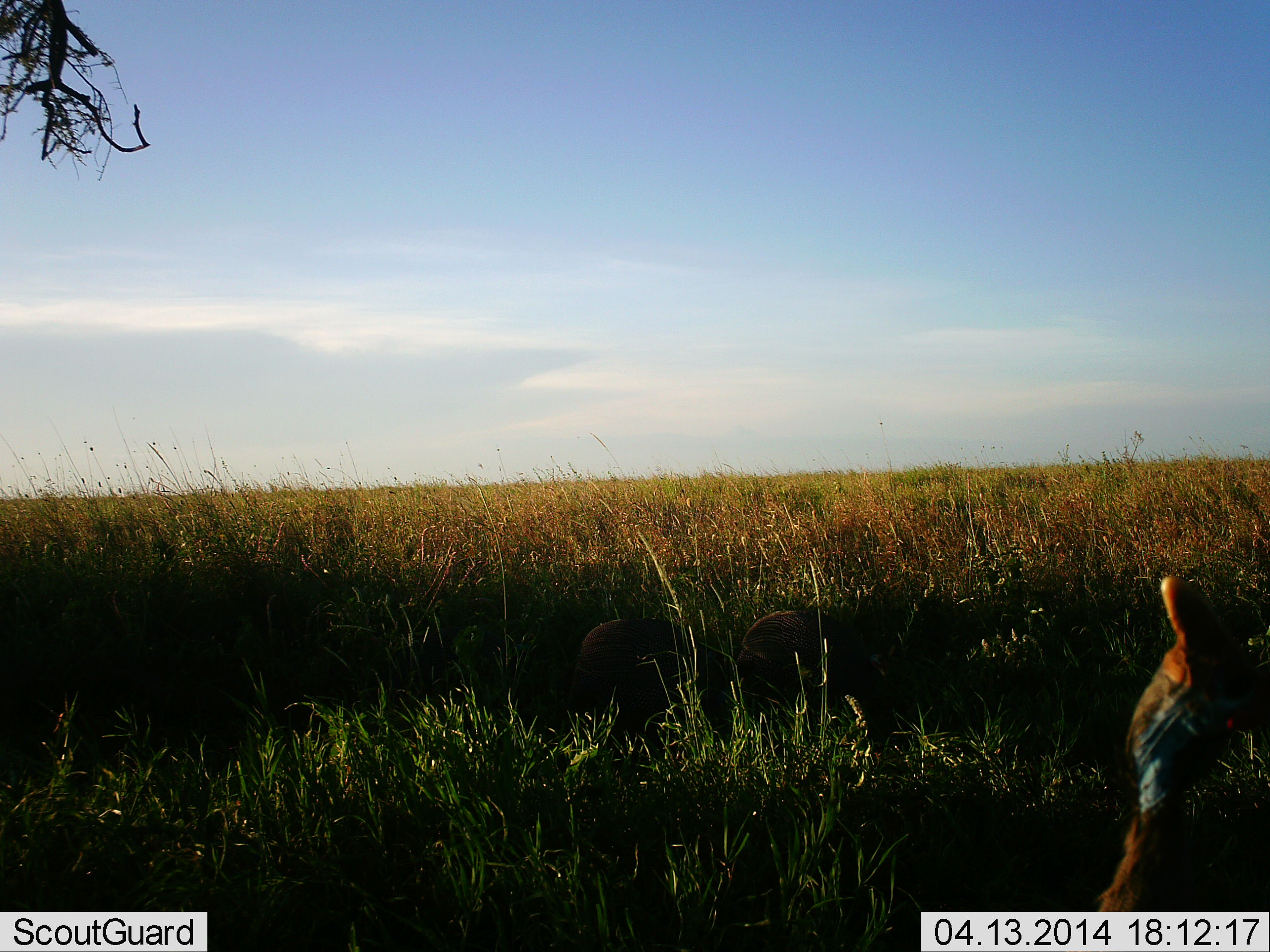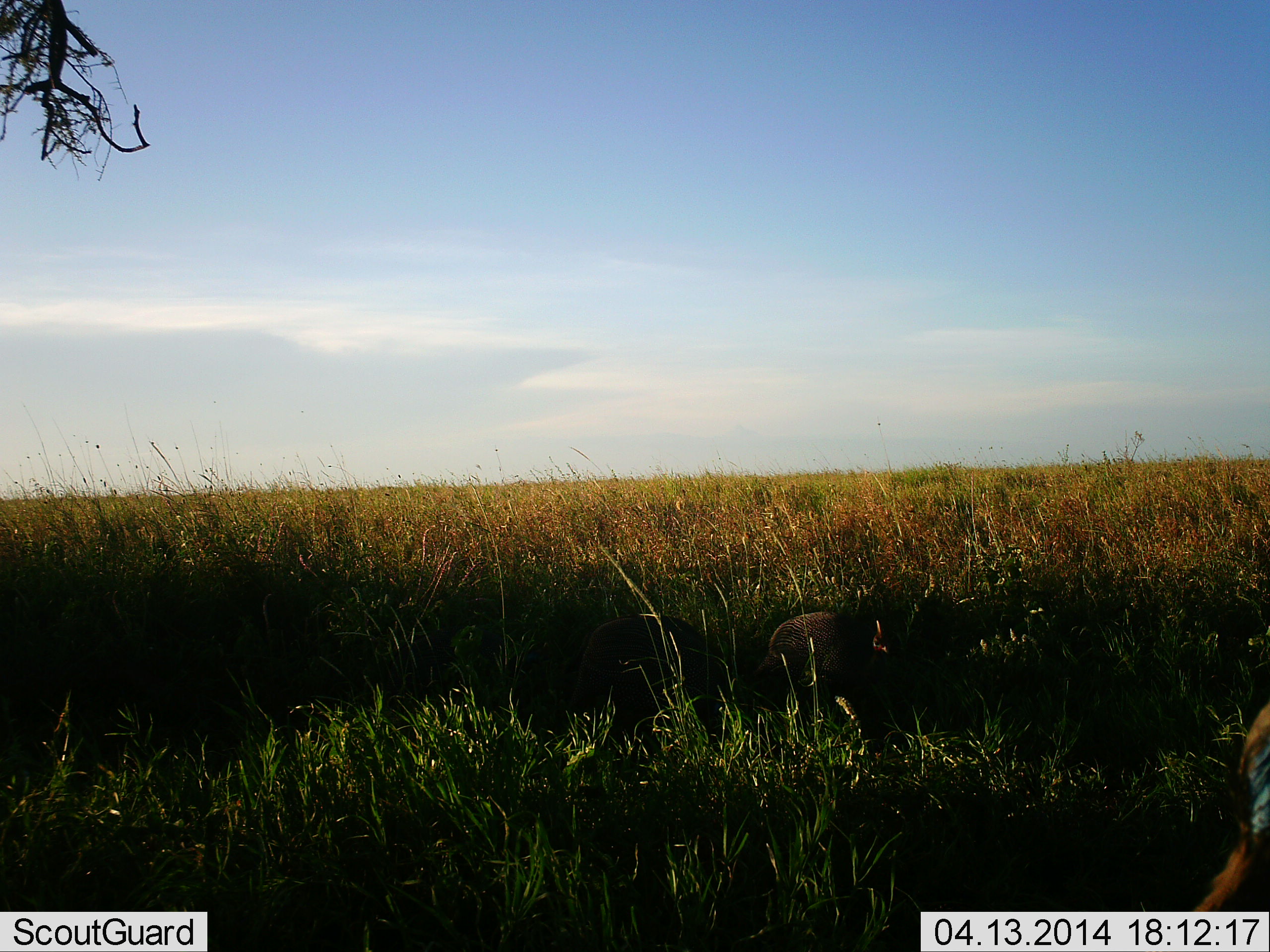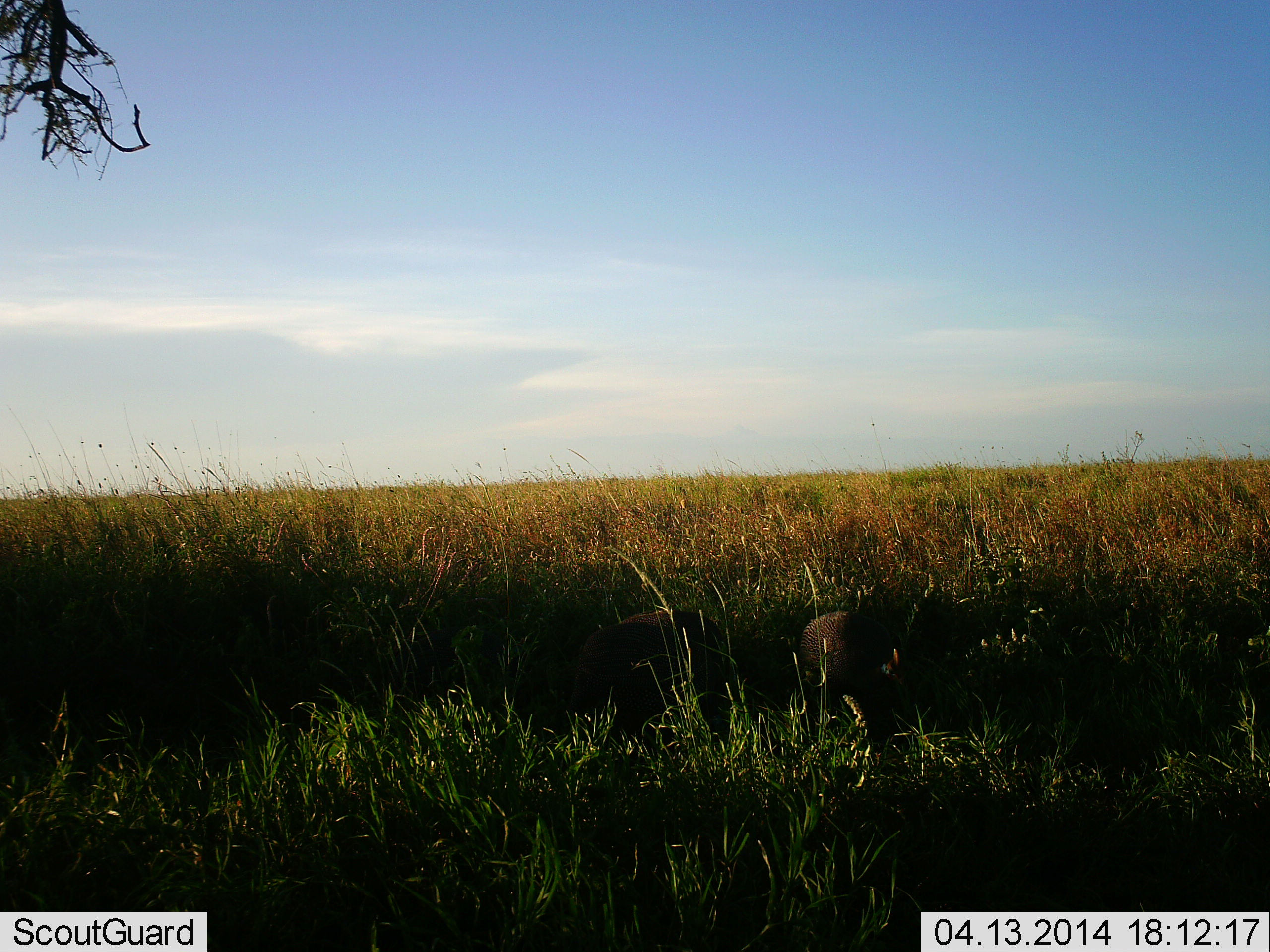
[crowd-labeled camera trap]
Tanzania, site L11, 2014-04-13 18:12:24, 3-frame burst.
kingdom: Animalia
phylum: Chordata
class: Aves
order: Galliformes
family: Numididae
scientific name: Numididae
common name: guinea fowl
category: guineafowl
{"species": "guineafowl (guinea fowl) (Numididae)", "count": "3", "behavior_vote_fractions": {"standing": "45%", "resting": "0%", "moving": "55%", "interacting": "0%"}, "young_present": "0%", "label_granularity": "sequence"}